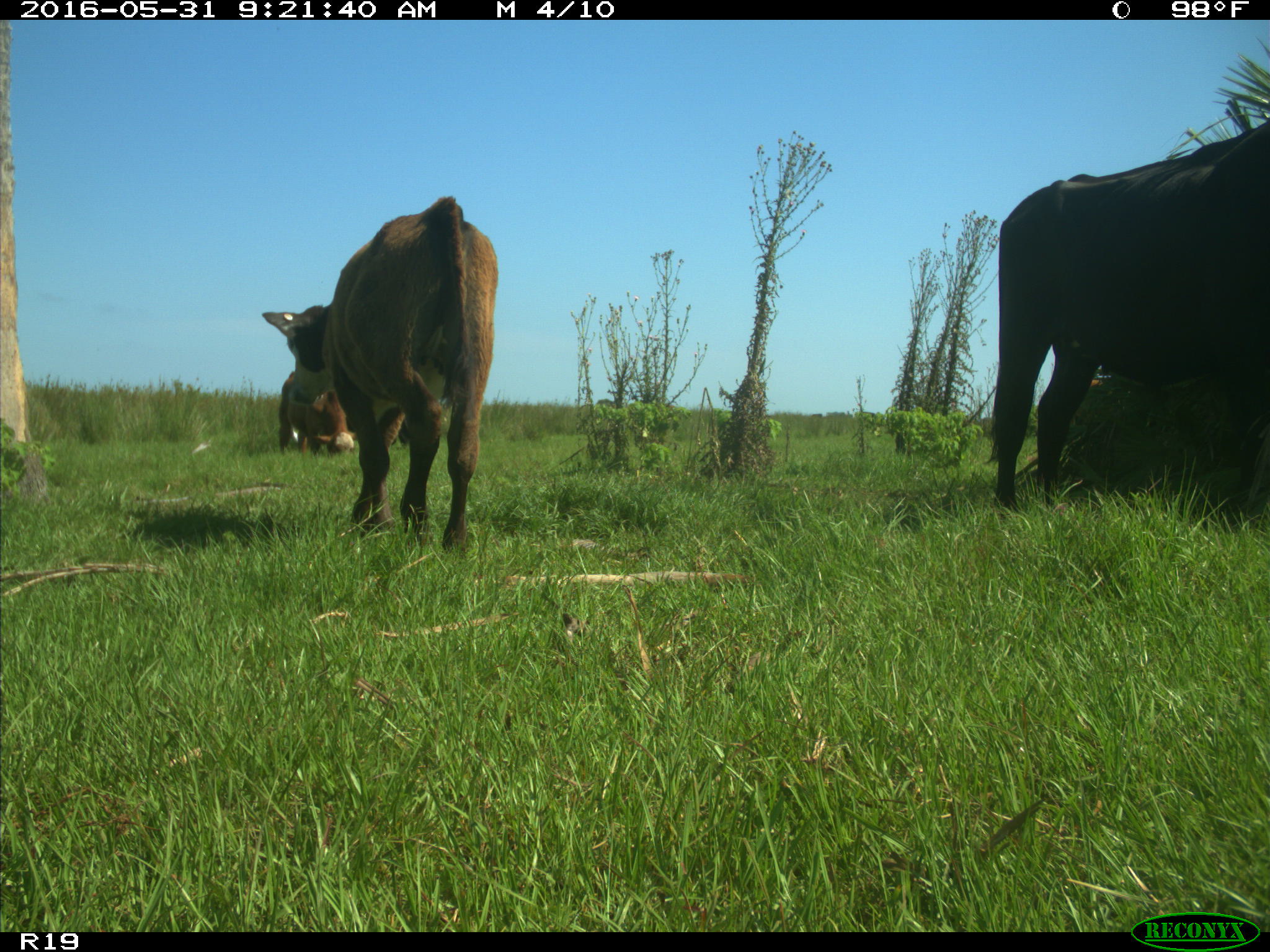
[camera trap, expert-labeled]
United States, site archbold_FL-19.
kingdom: Animalia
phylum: Chordata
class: Mammalia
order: Artiodactyla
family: Bovidae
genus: Bos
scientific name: Bos taurus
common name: domestic cow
Bos taurus (domestic cow).